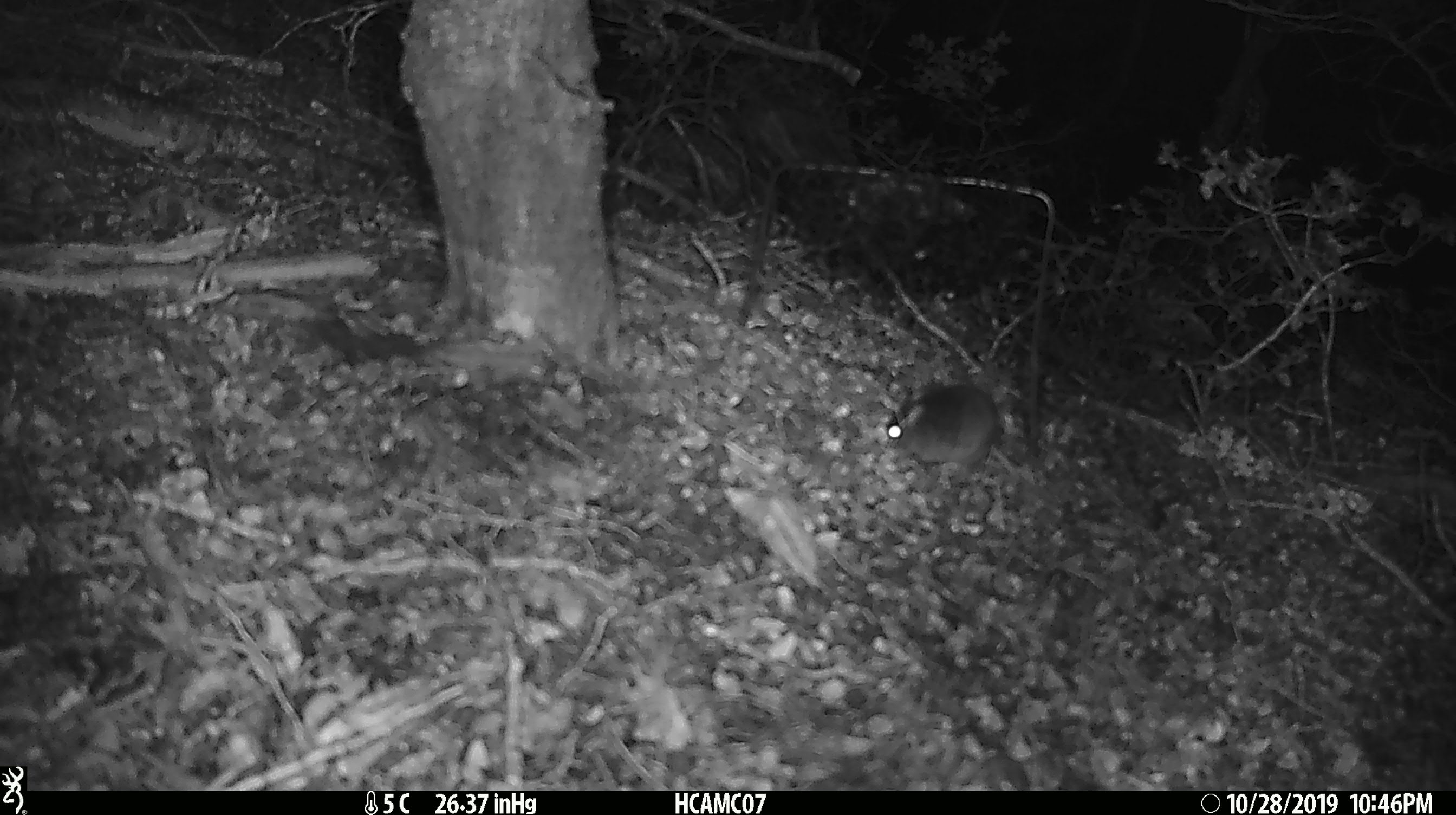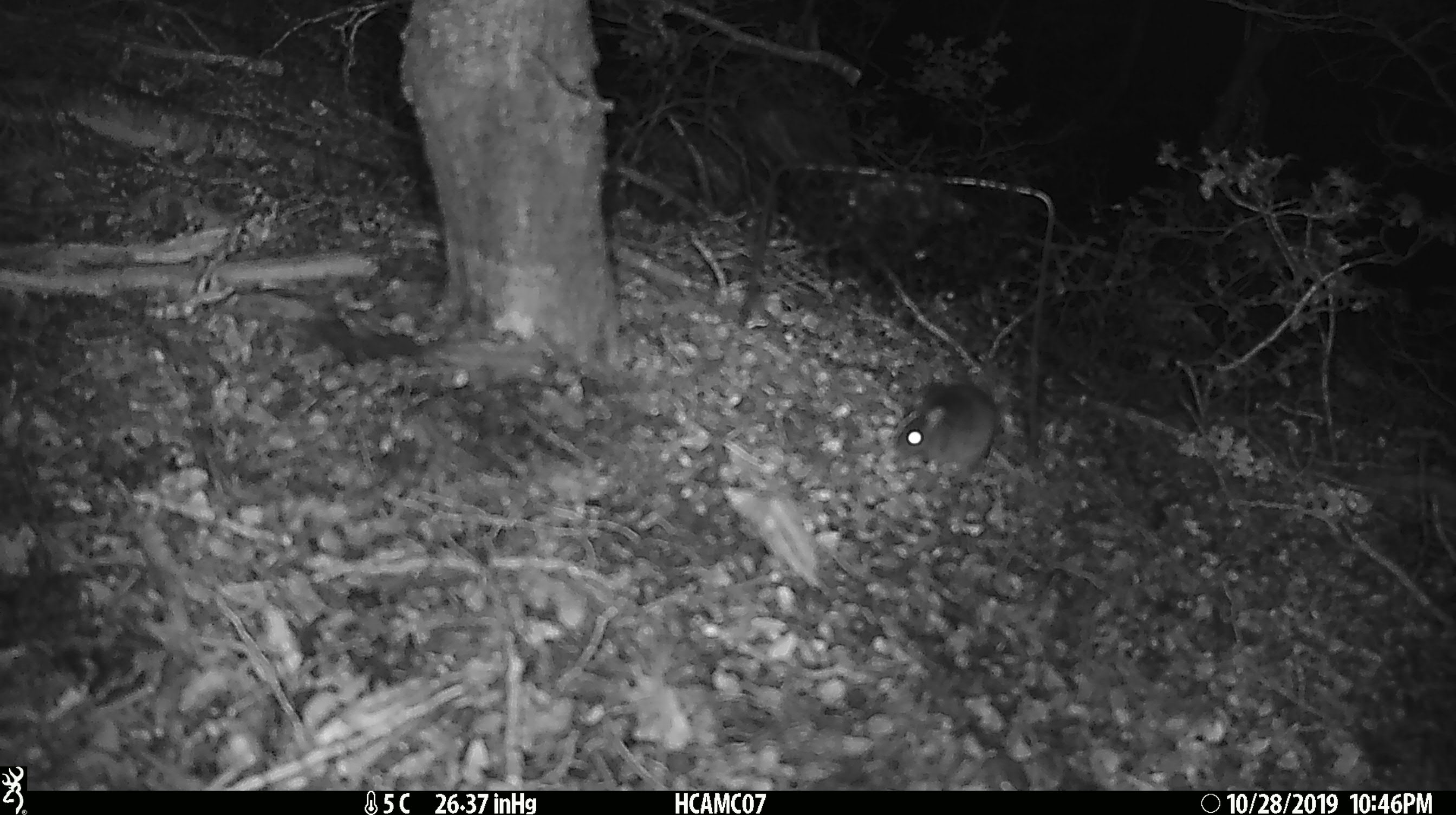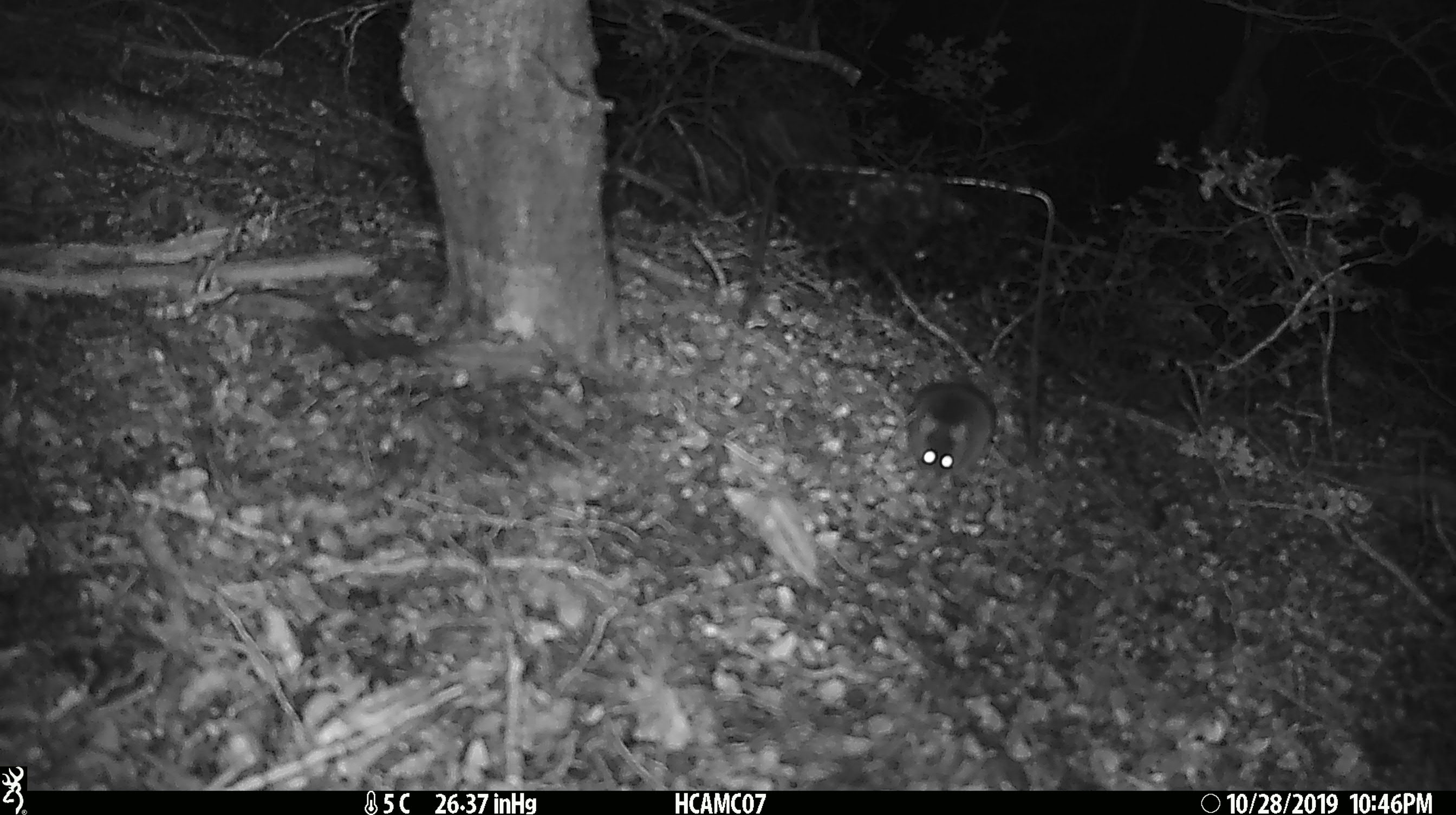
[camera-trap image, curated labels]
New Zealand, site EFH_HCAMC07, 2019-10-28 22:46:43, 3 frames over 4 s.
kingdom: Animalia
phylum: Chordata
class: Mammalia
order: Rodentia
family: Muridae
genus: Mus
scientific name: Mus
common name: mouse